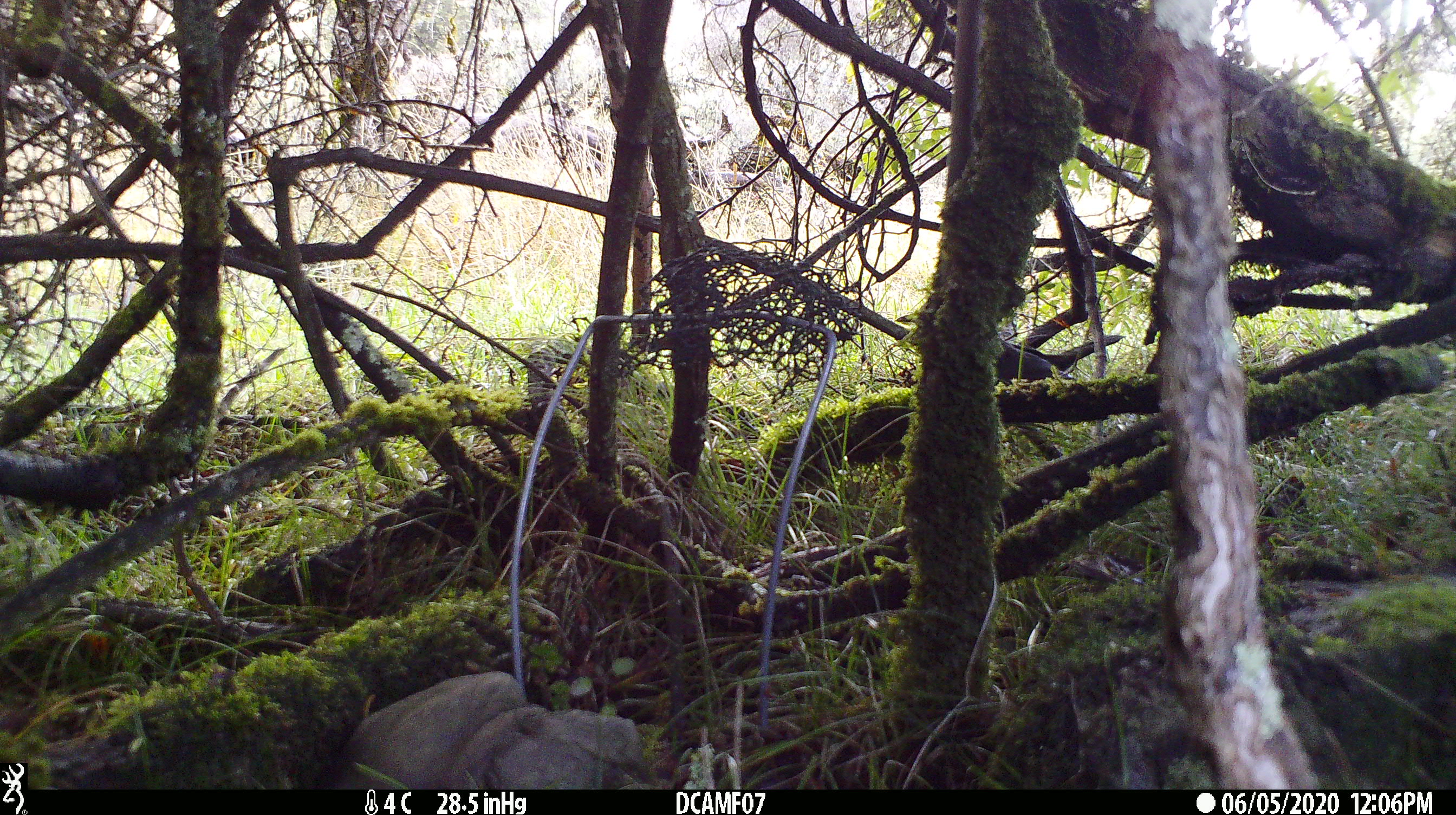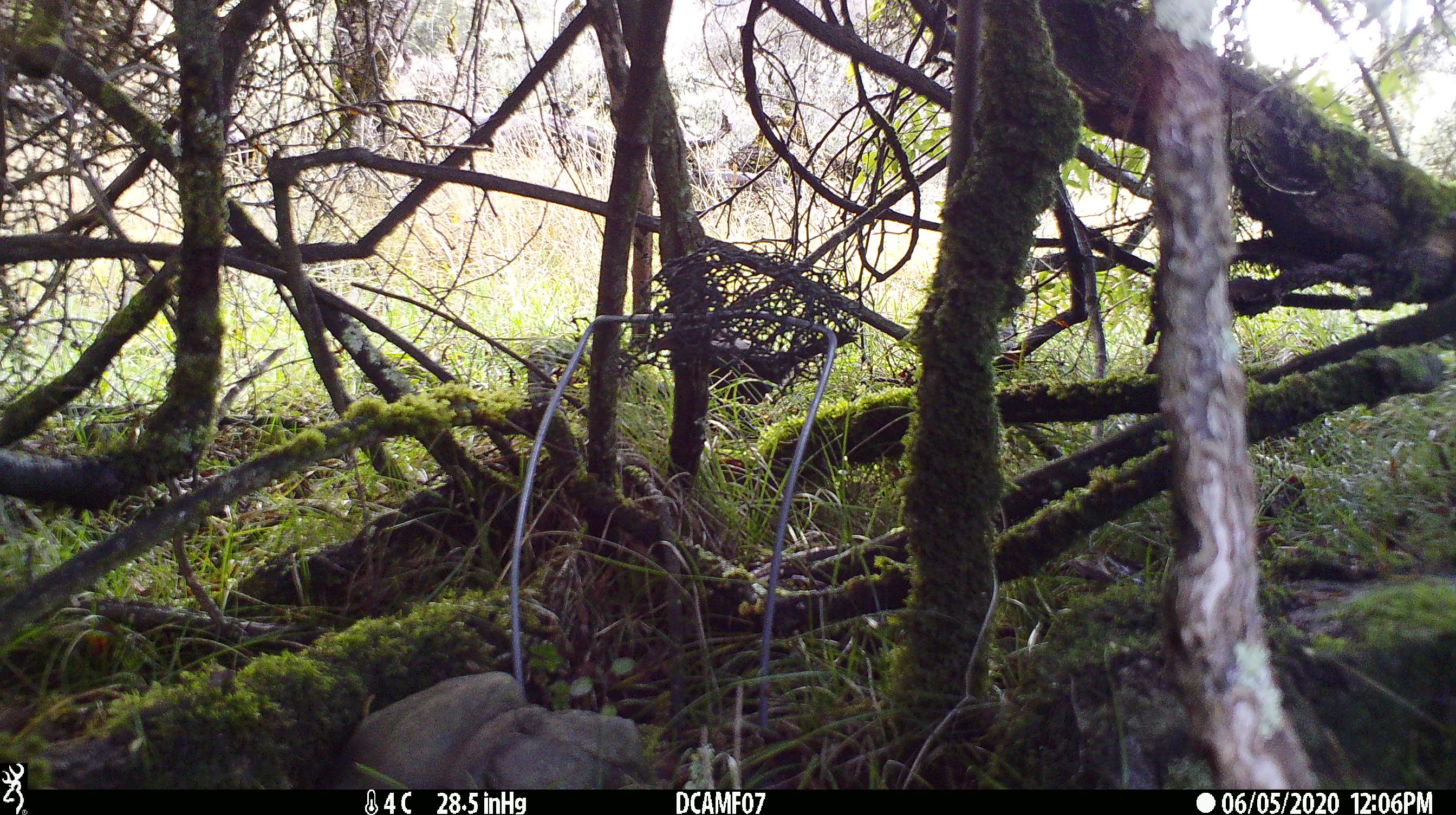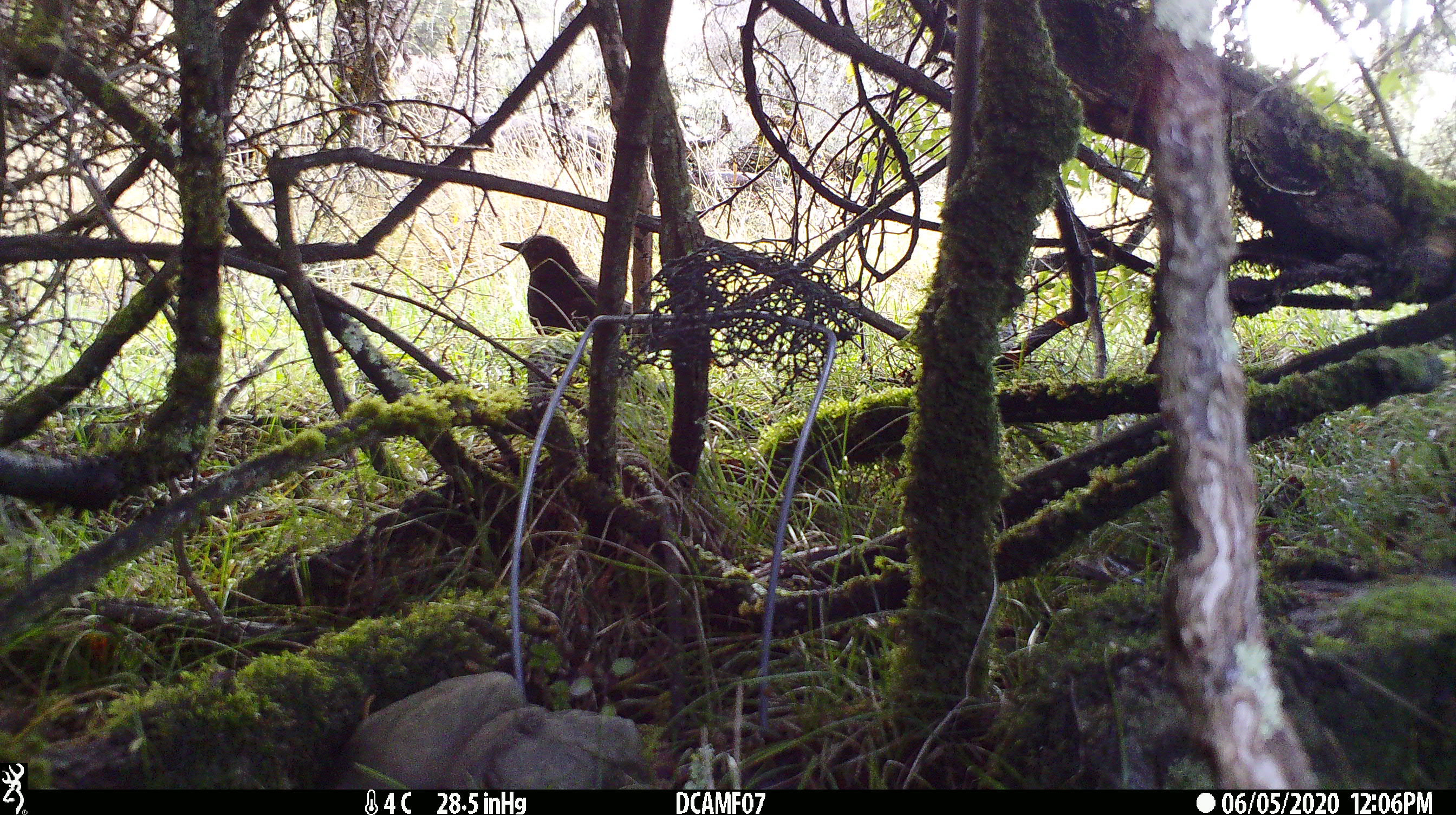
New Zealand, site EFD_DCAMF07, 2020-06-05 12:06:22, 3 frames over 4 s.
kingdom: Animalia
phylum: Chordata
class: Aves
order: Passeriformes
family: Turdidae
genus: Turdus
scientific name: Turdus merula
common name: eurasian blackbird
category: blackbird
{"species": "blackbird (eurasian blackbird) (Turdus merula)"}